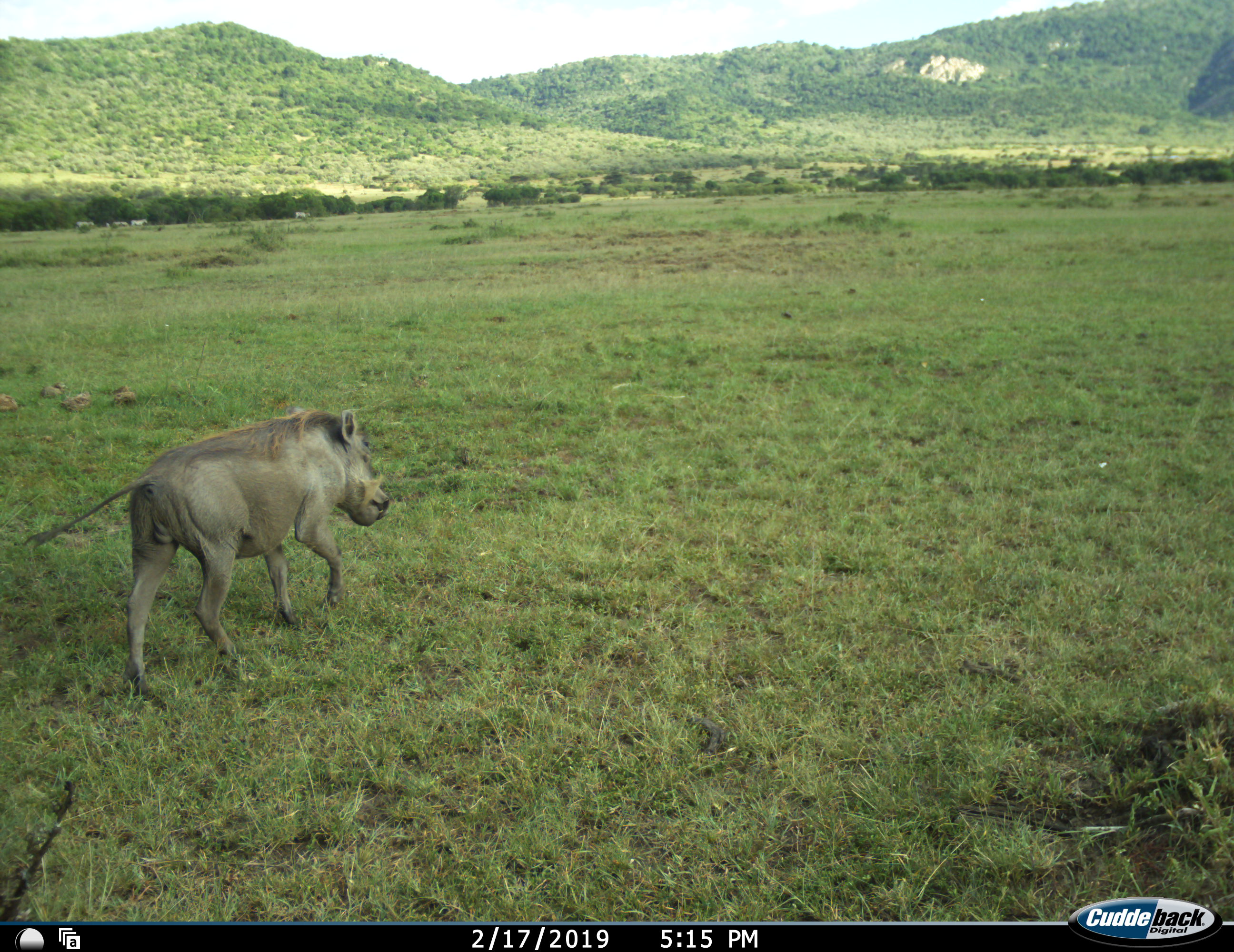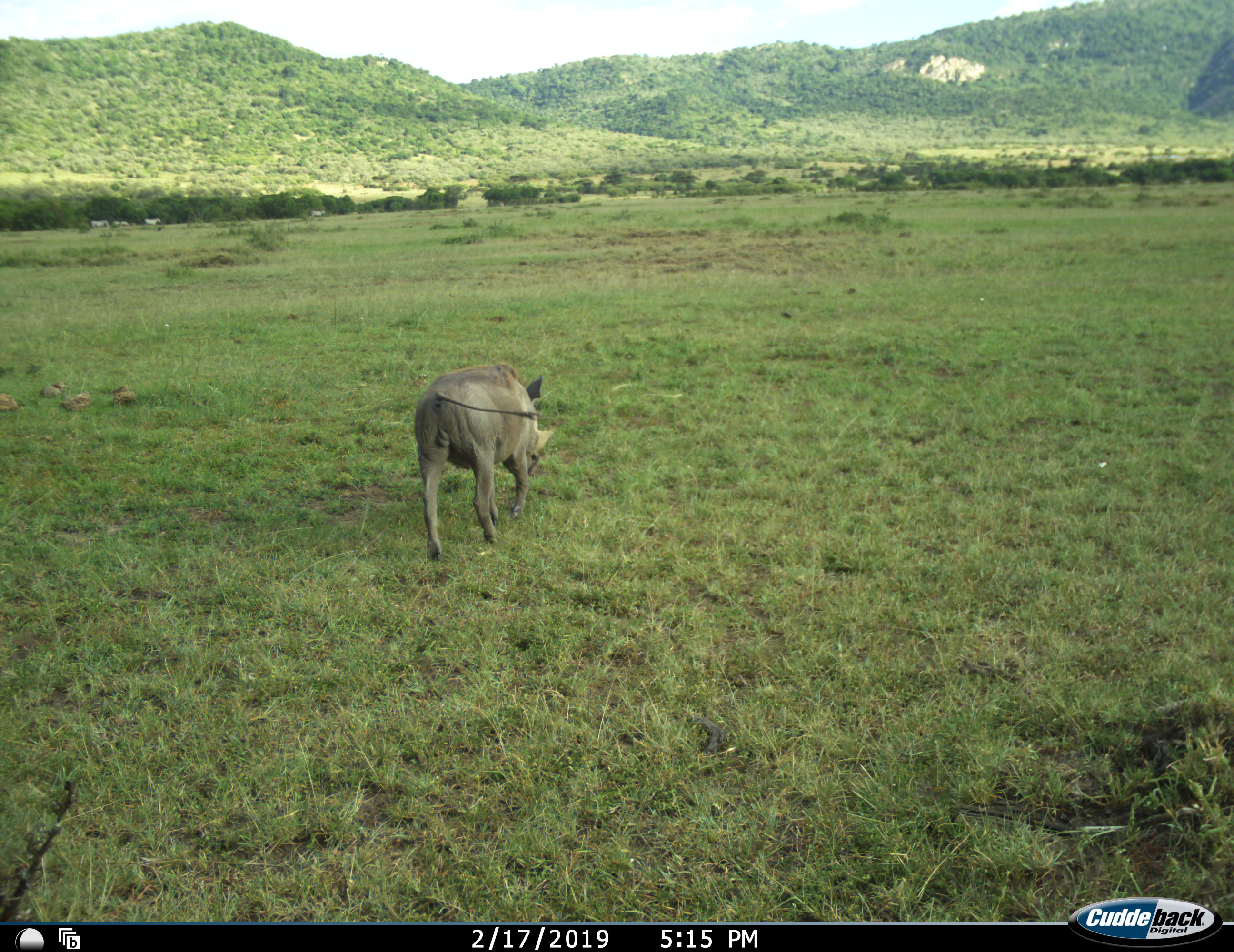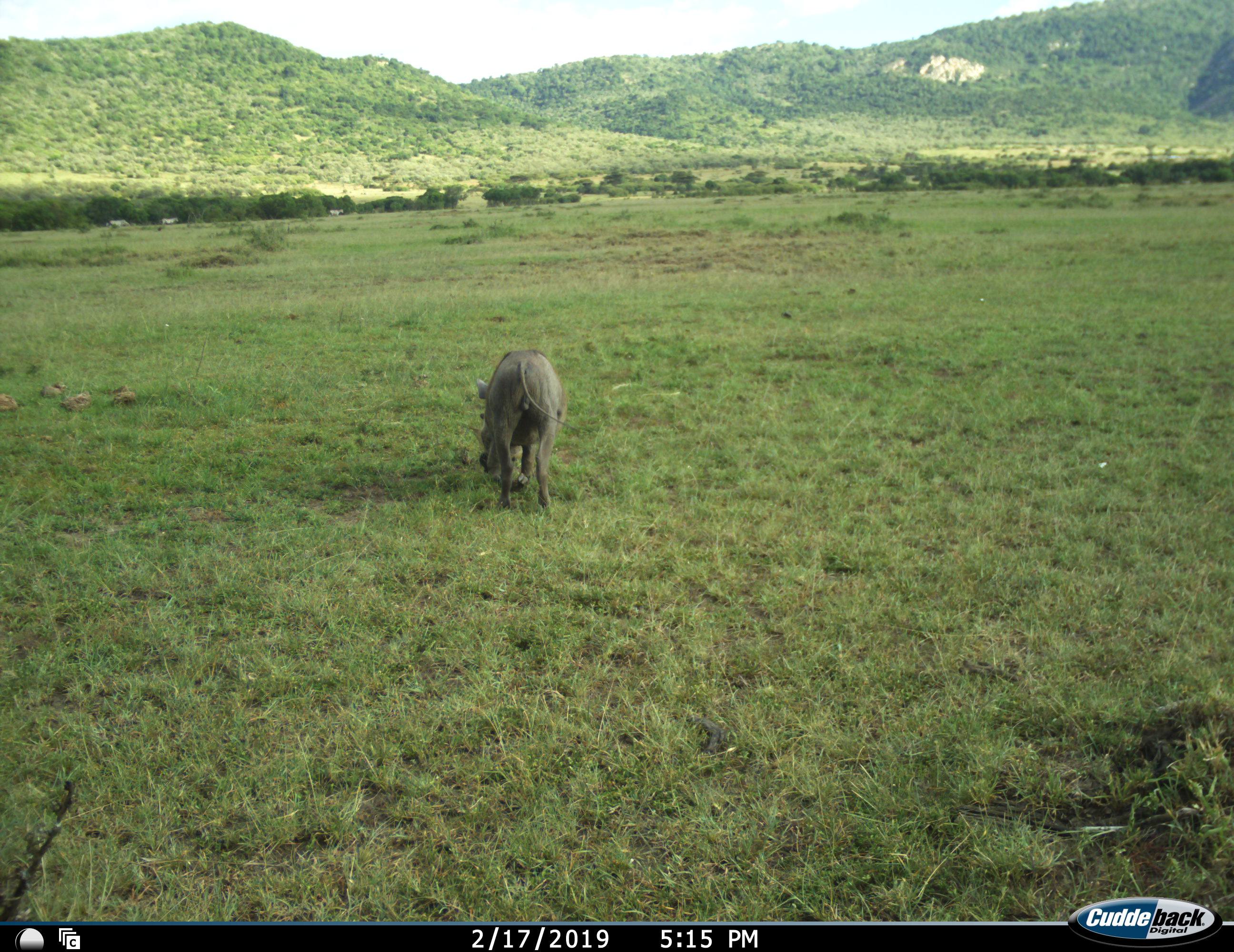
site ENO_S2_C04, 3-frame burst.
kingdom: Animalia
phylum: Chordata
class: Mammalia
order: Artiodactyla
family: Suidae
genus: Phacochoerus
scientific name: Phacochoerus africanus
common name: warthog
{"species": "warthog (Phacochoerus africanus)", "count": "1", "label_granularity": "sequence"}